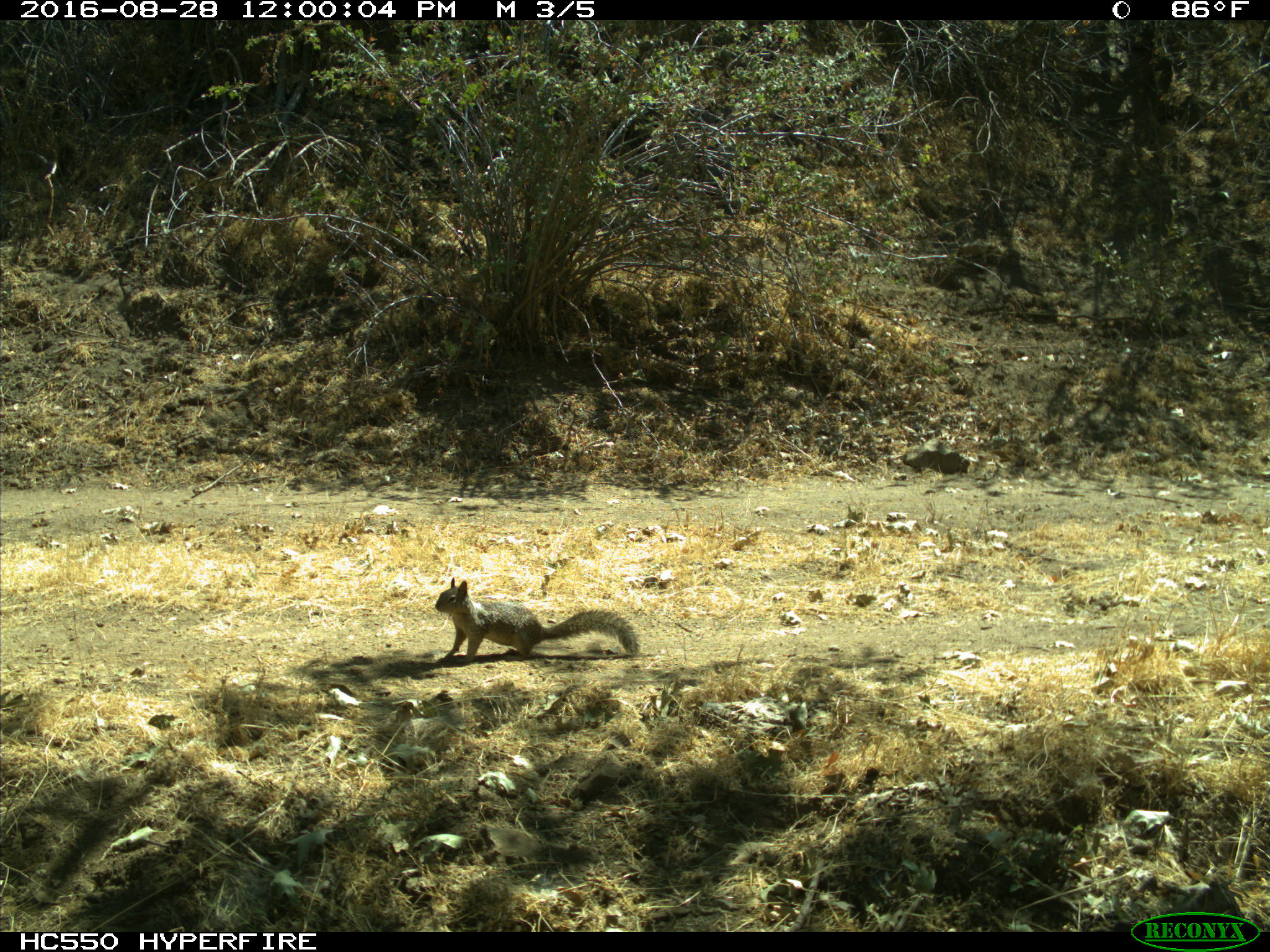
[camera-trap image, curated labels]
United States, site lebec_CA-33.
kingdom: Animalia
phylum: Chordata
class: Mammalia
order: Rodentia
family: Sciuridae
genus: Otospermophilus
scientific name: Otospermophilus beecheyi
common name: california ground squirrel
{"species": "Otospermophilus beecheyi (california ground squirrel)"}